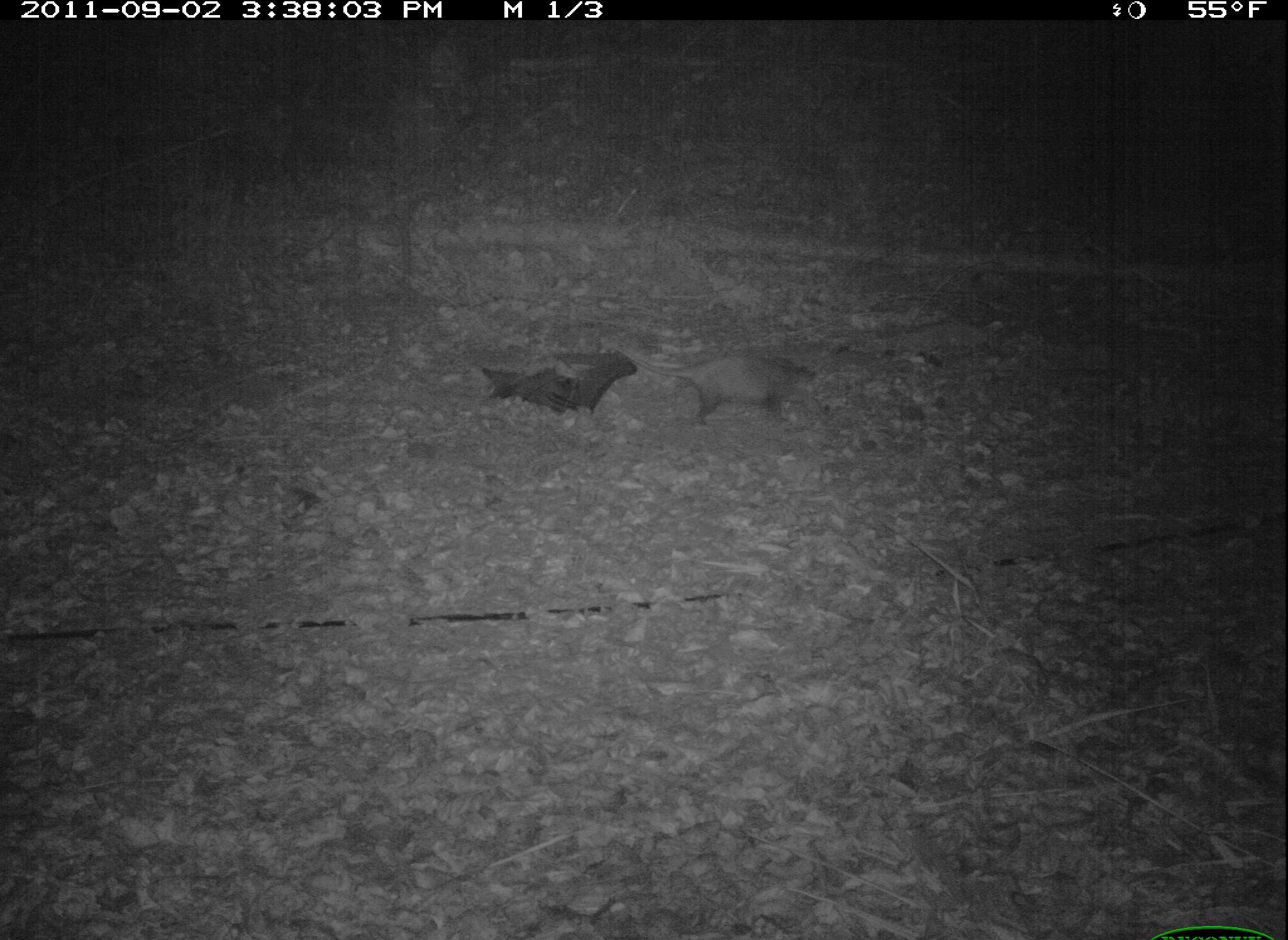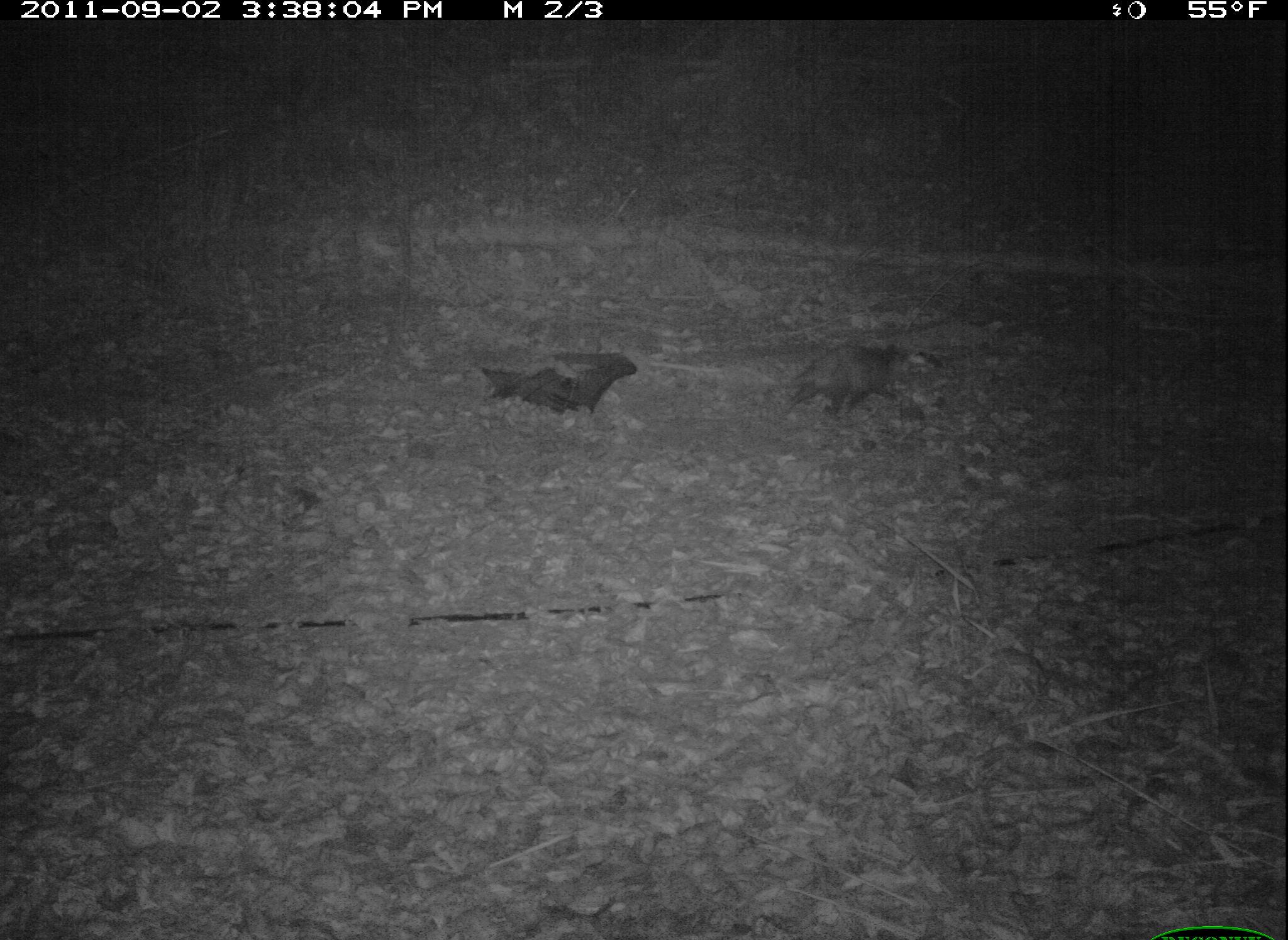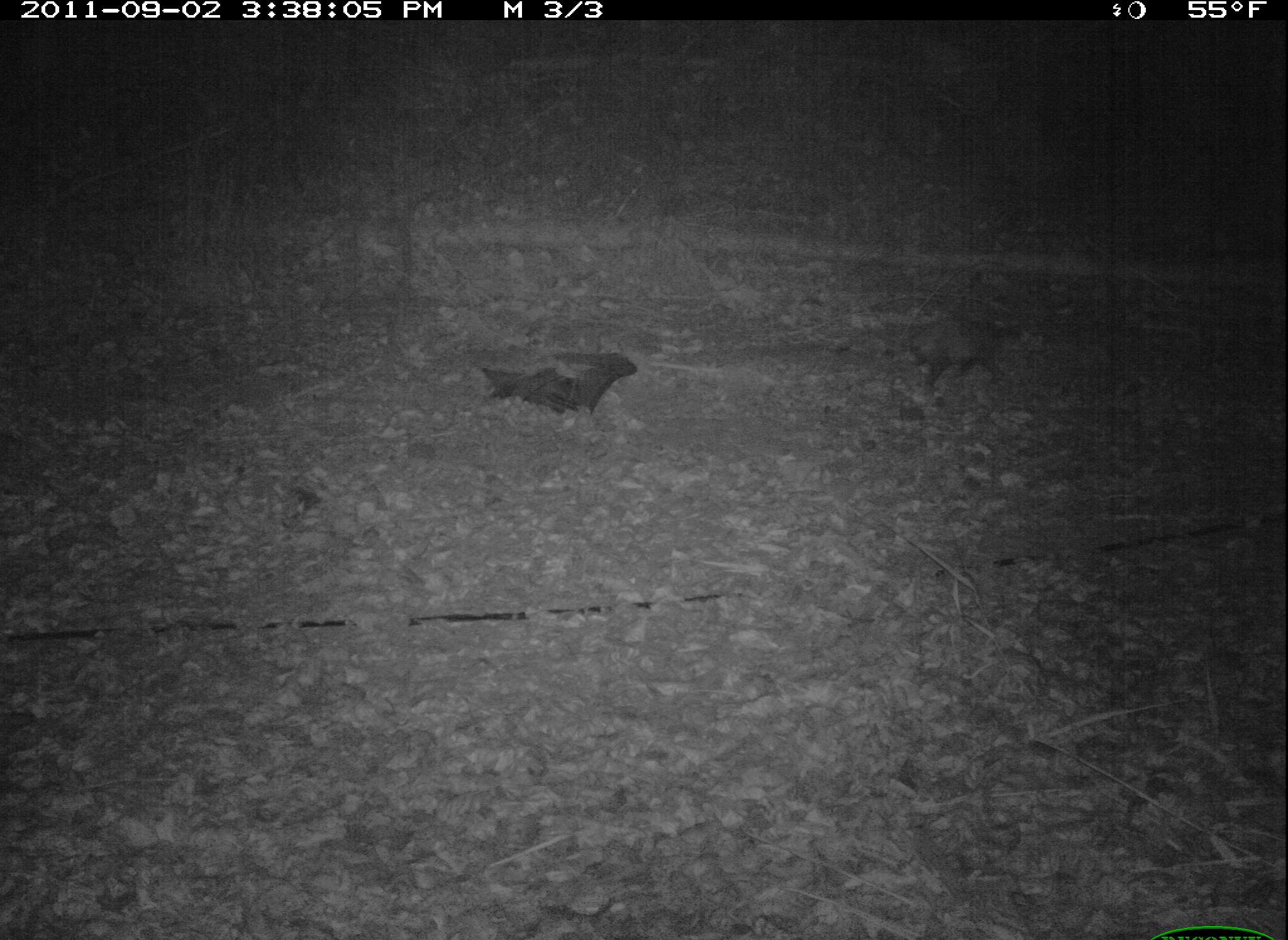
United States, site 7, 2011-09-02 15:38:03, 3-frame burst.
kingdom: Animalia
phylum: Chordata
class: Mammalia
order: Didelphimorphia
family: Didelphidae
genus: Didelphis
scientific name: Didelphis virginiana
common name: virginia opossum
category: opossum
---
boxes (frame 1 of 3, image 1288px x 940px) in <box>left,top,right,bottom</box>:
opossum: <box>623,324,837,449</box>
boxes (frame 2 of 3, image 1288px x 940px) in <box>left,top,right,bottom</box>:
opossum: <box>773,335,919,432</box>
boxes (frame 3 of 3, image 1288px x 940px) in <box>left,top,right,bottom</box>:
opossum: <box>866,300,1038,412</box>